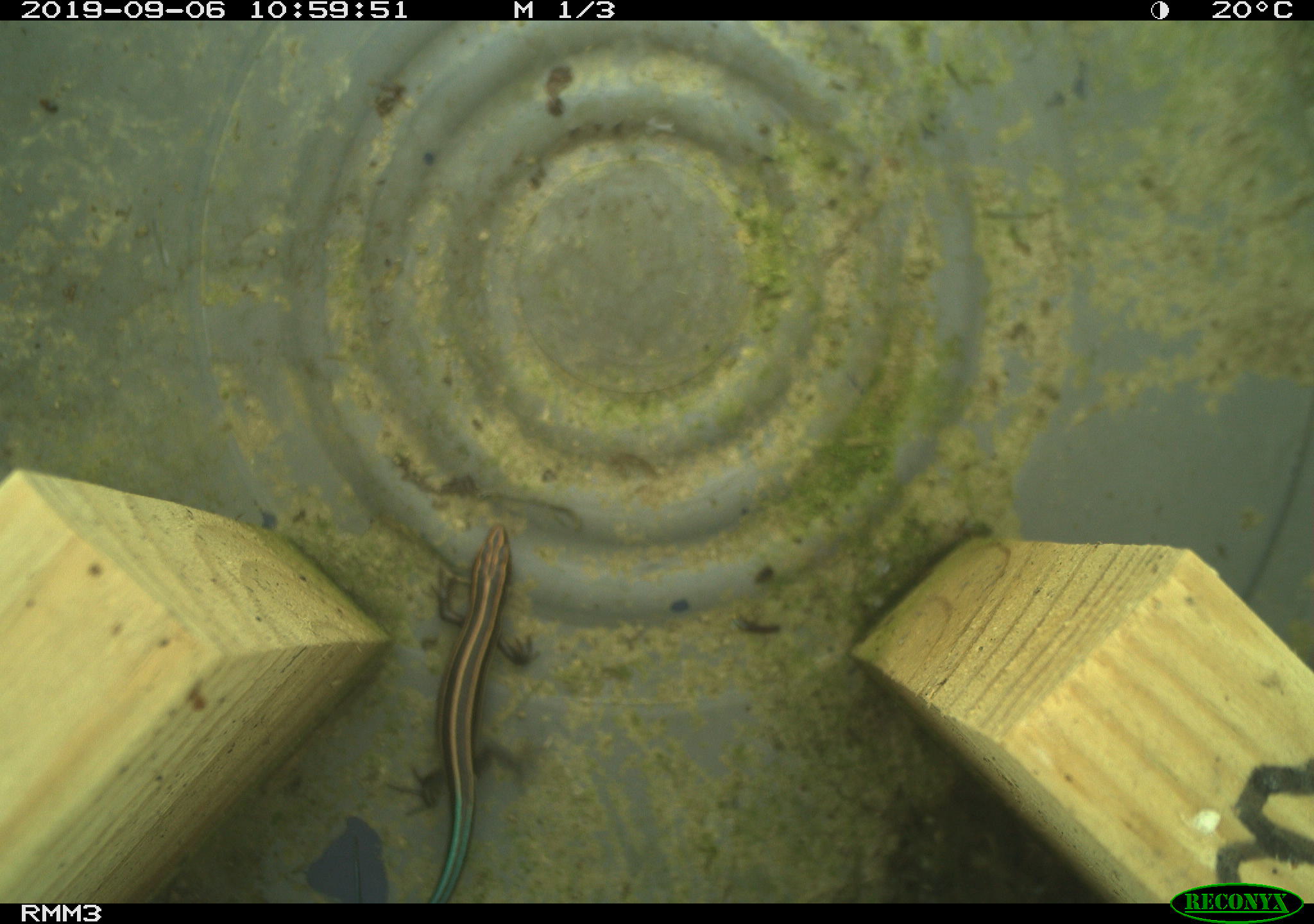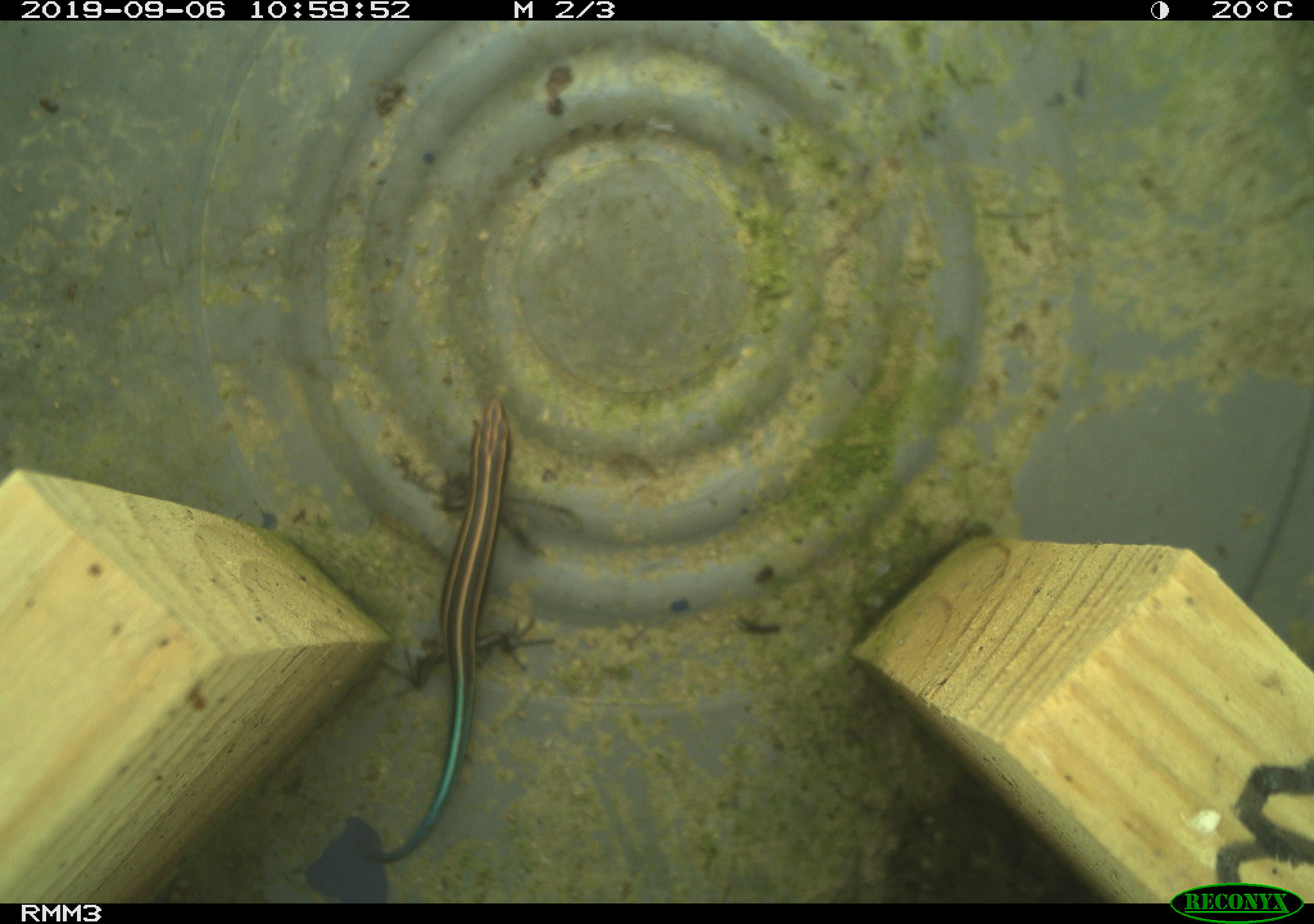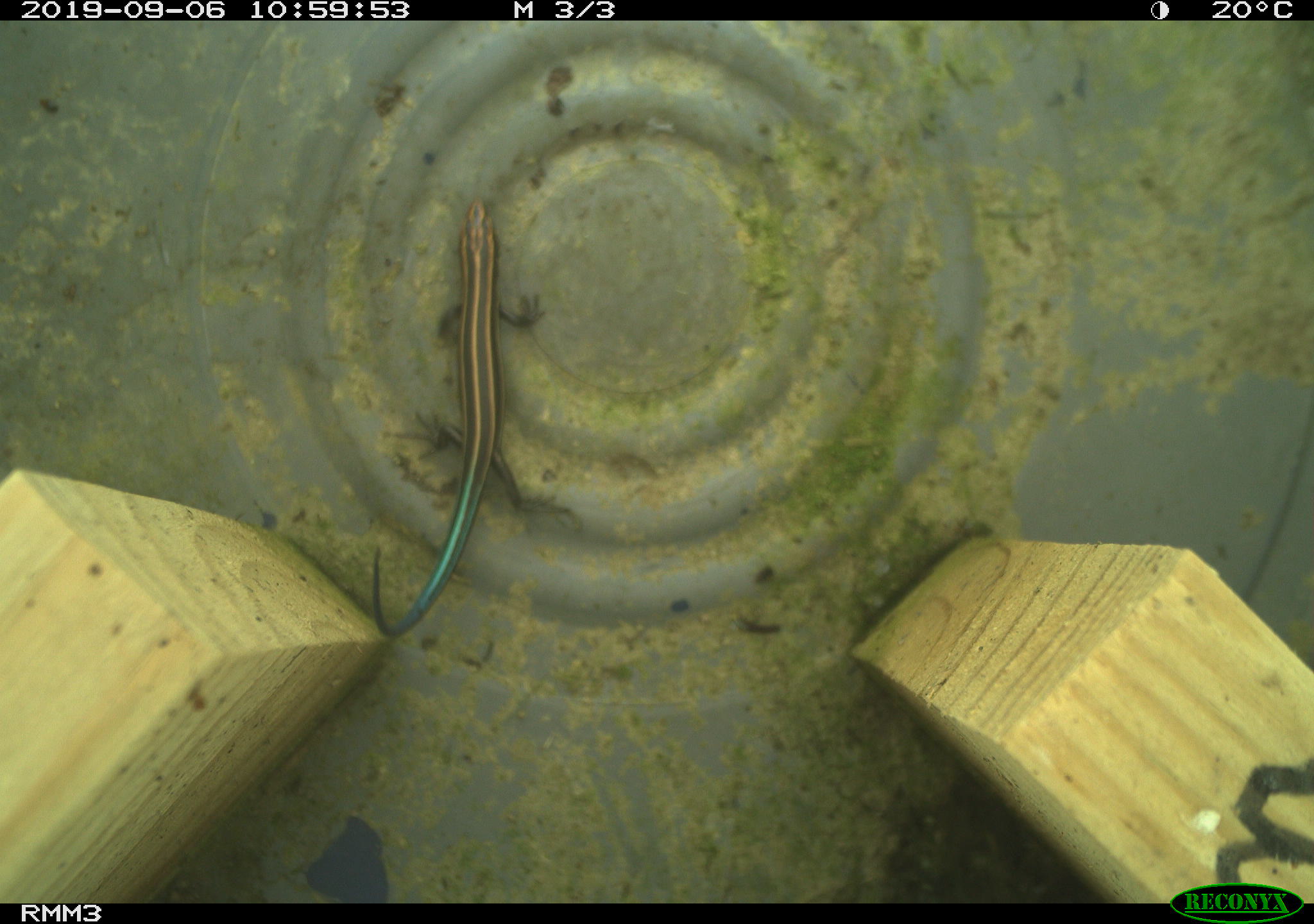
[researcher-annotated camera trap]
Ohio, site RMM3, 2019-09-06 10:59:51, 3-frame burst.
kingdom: Animalia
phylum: Chordata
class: Reptilia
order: Squamata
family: Scincidae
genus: Plestiodon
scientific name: Plestiodon fasciatus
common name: common five-lined skink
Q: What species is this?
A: Common five-lined skink (Plestiodon fasciatus).